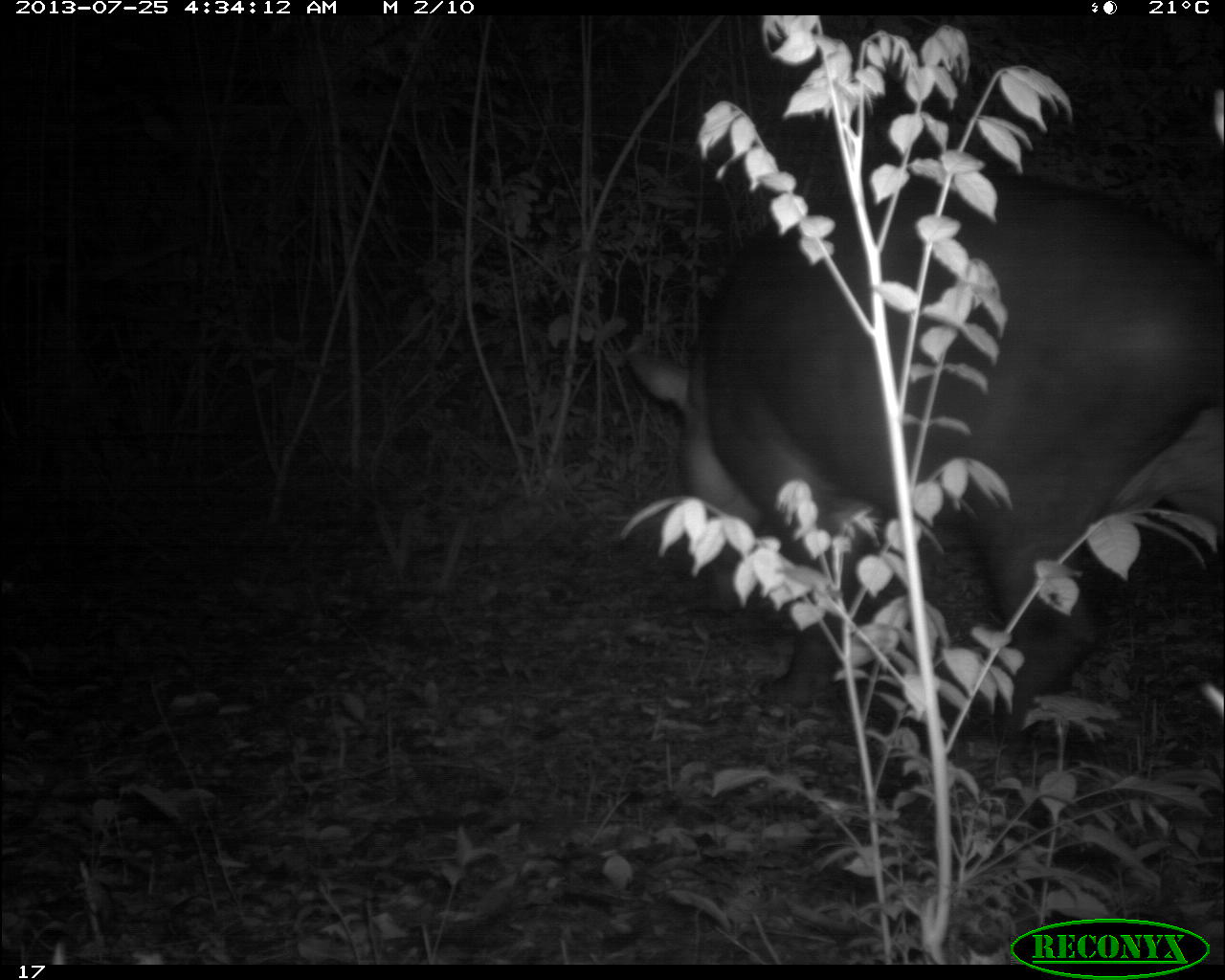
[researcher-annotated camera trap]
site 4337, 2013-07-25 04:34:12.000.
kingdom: Animalia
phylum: Chordata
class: Mammalia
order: Perissodactyla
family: Tapiridae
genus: Tapirus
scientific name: Tapirus bairdii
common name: baird's tapir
Tapirus bairdii (baird's tapir), count 1, sex female.